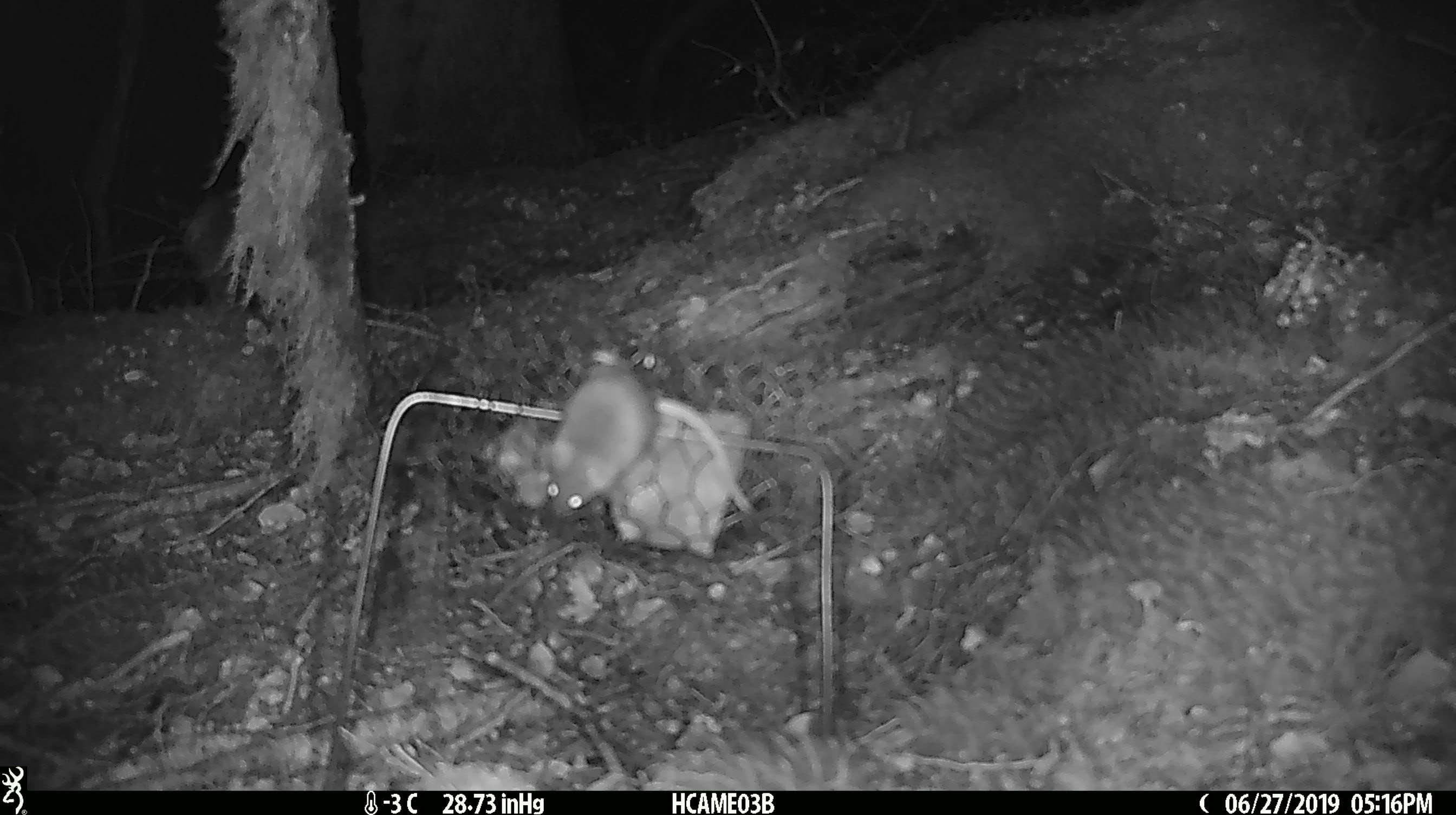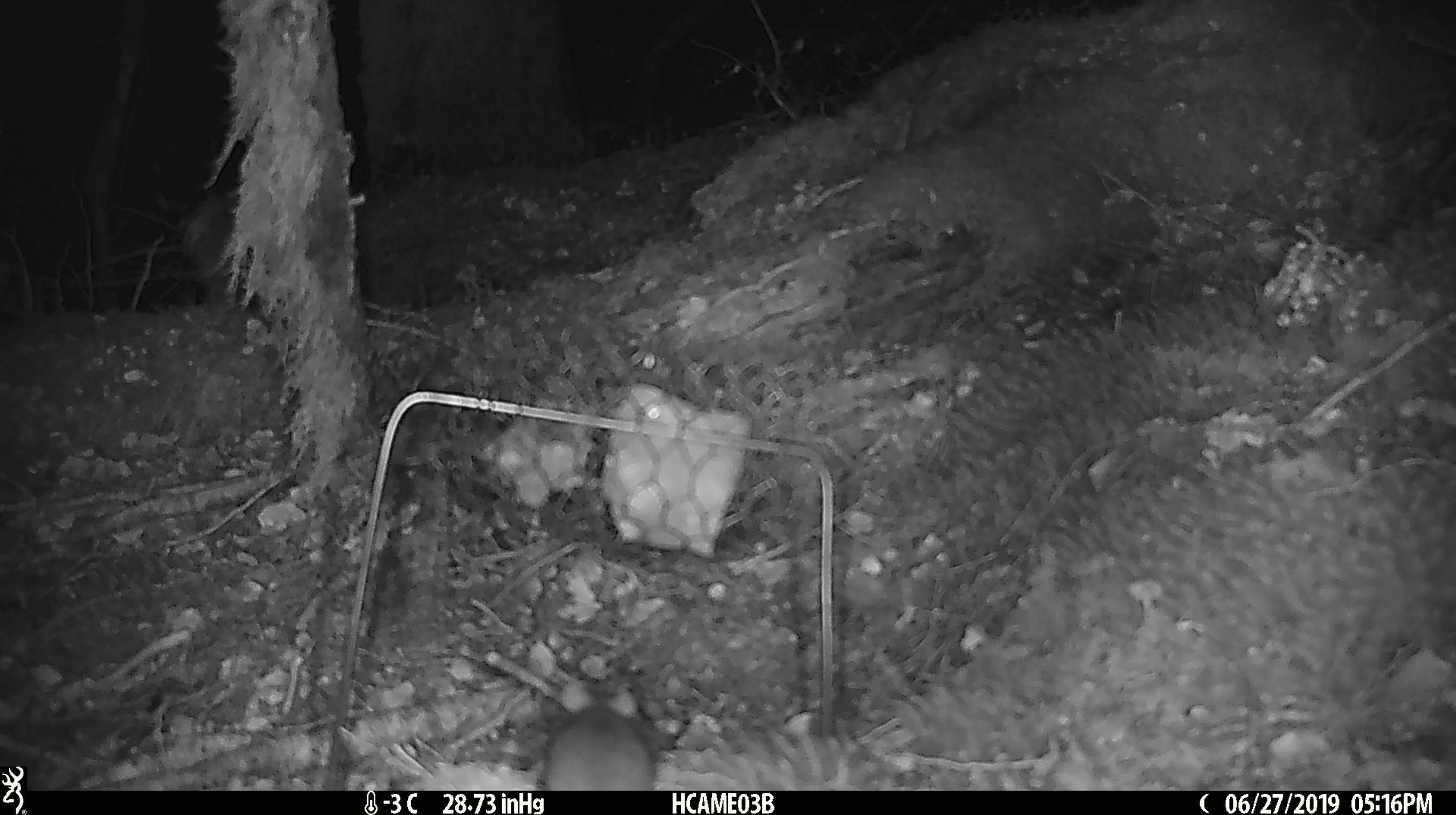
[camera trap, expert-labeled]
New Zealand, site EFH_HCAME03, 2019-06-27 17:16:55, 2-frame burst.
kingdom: Animalia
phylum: Chordata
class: Mammalia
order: Rodentia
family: Muridae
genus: Mus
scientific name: Mus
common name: mouse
Mouse (Mus).